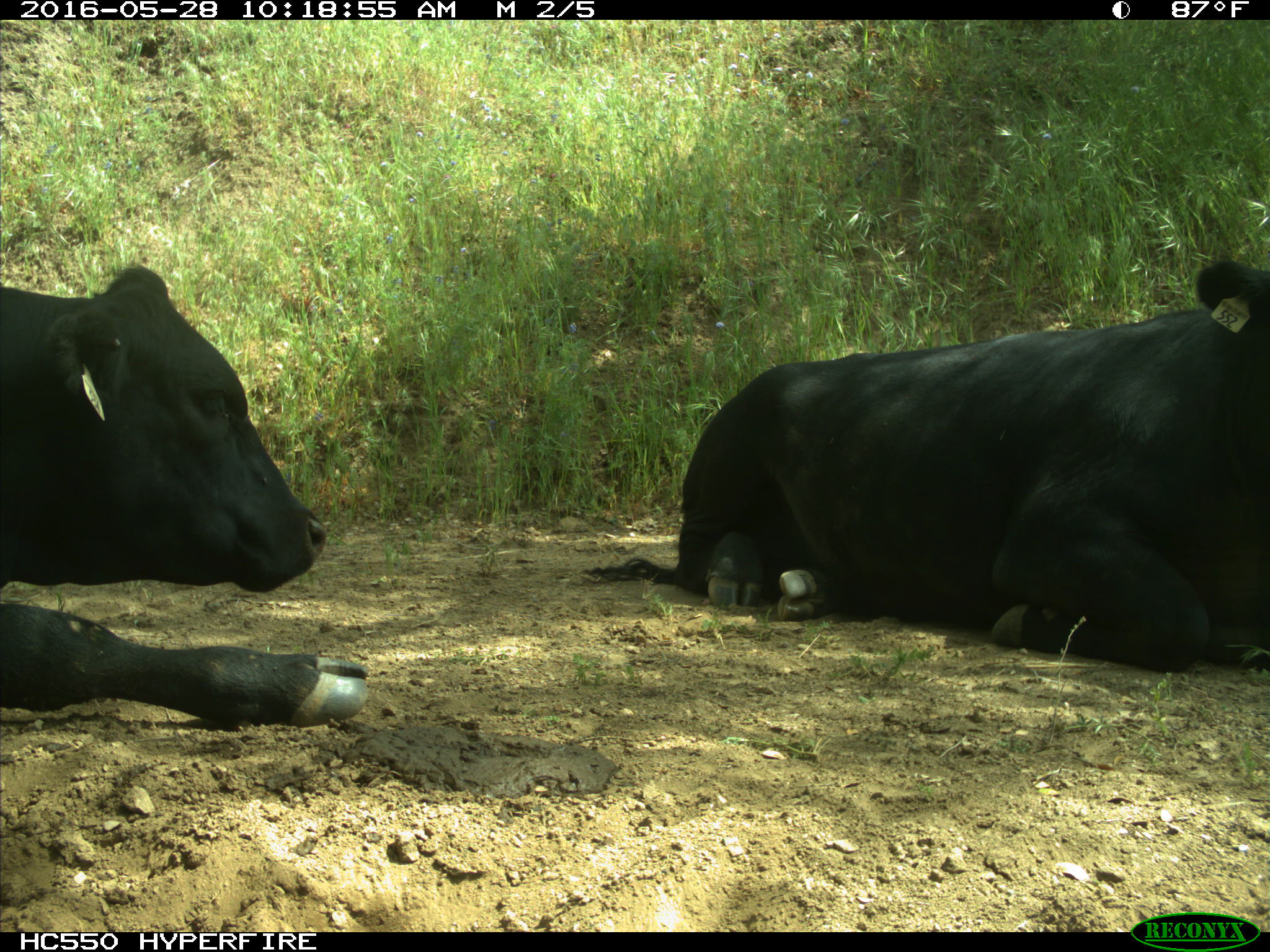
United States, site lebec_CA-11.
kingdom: Animalia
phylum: Chordata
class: Mammalia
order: Artiodactyla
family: Bovidae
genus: Bos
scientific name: Bos taurus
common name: domestic cow